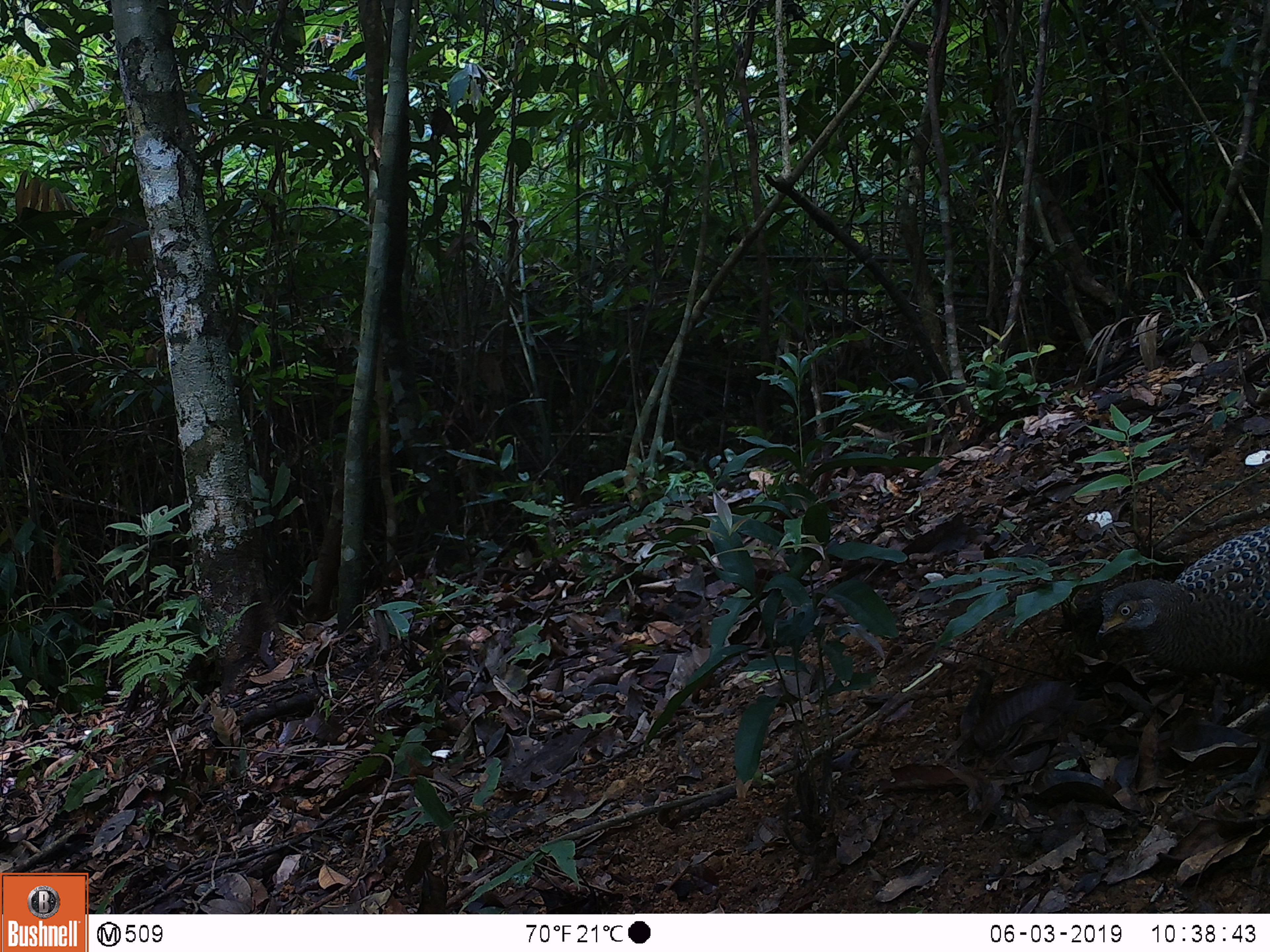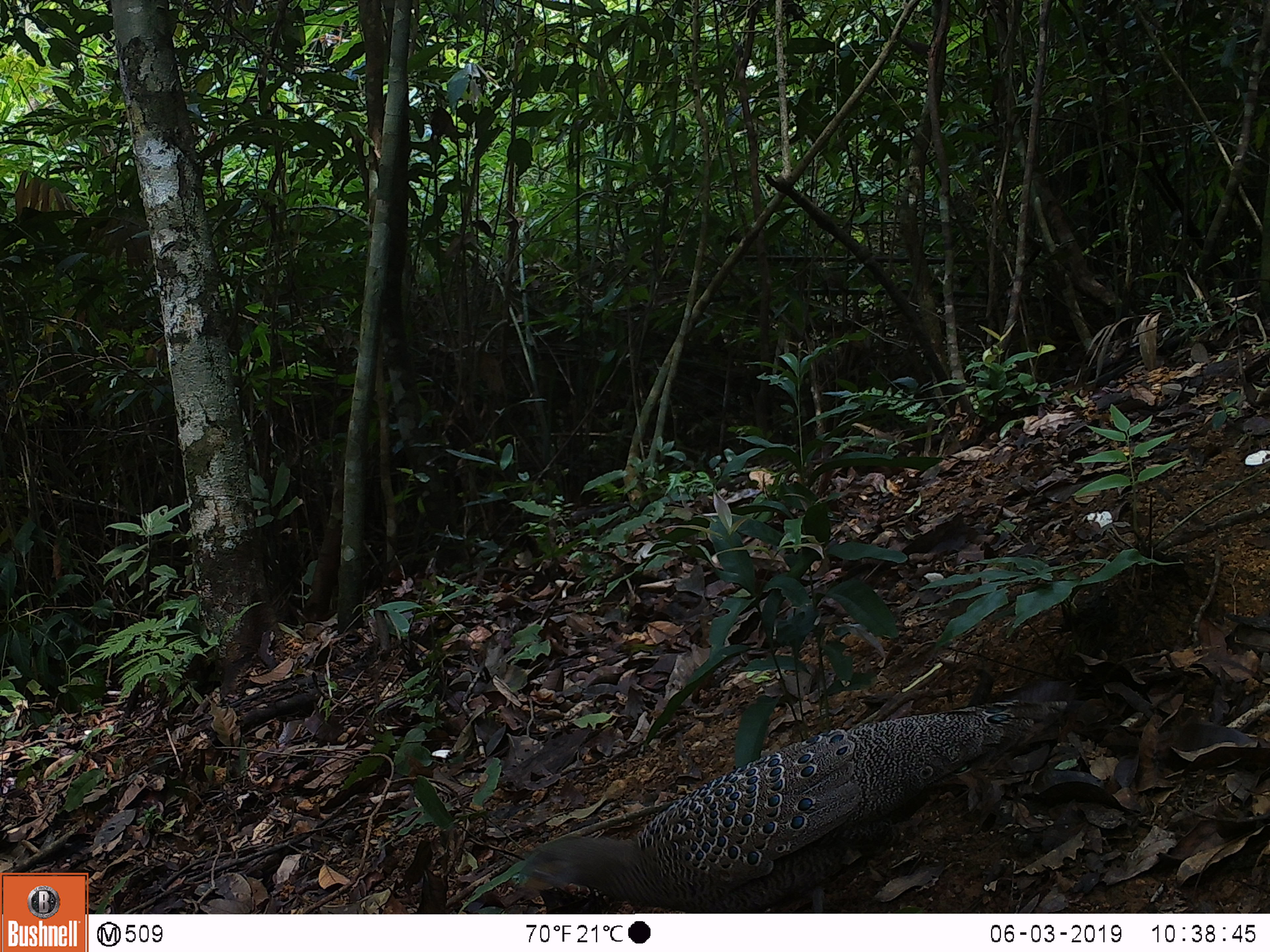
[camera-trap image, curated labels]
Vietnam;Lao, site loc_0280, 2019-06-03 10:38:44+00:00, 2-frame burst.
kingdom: Animalia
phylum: Chordata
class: Aves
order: Galliformes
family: Phasianidae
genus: Polyplectron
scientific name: Polyplectron bicalcaratum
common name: gray peacock-pheasant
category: grey peacock pheasant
Grey peacock pheasant (gray peacock-pheasant) (Polyplectron bicalcaratum). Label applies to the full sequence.